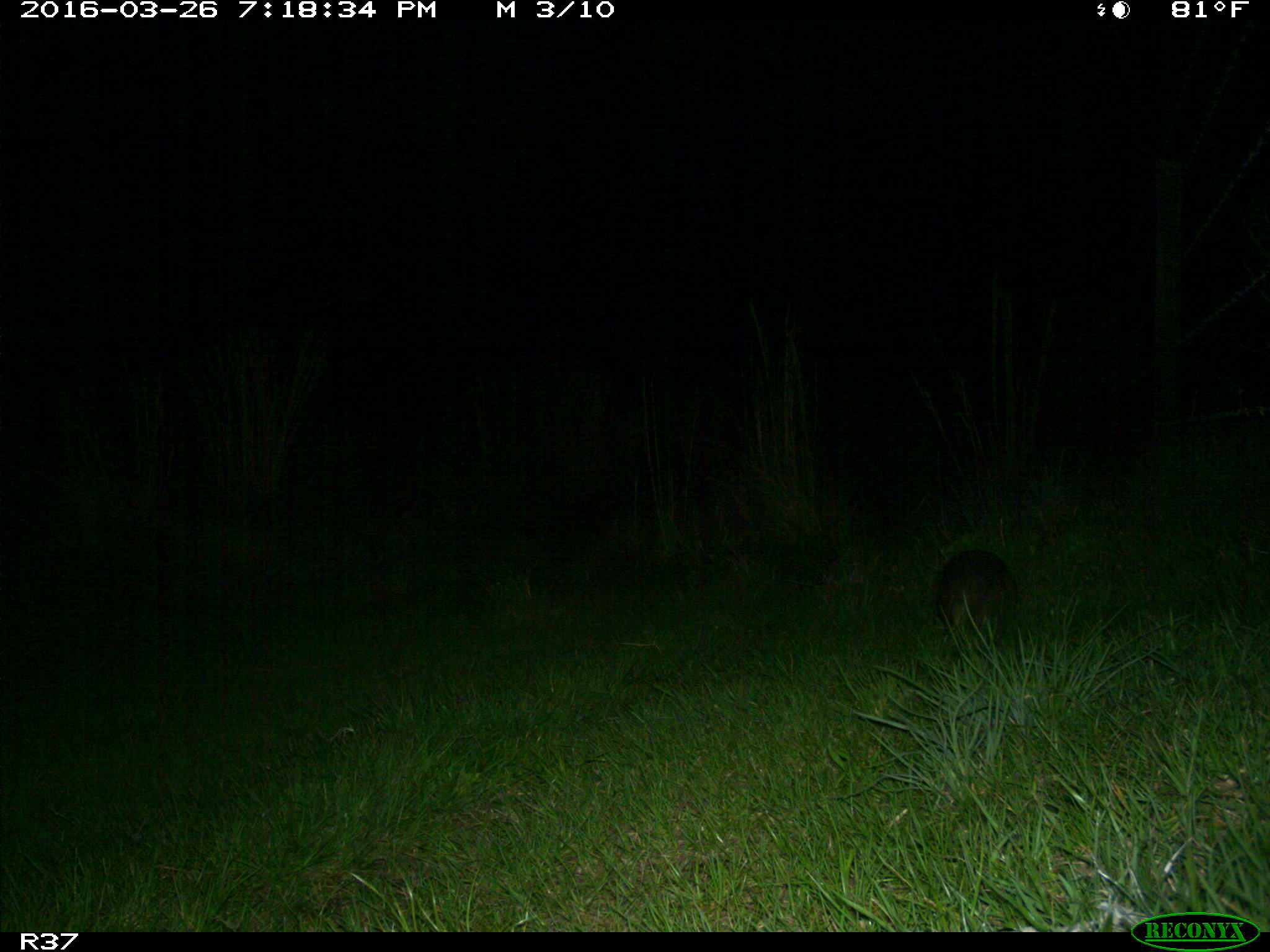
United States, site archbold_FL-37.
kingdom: Animalia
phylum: Chordata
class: Mammalia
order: Cingulata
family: Dasypodidae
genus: Dasypus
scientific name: Dasypus novemcinctus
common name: nine-banded armadillo